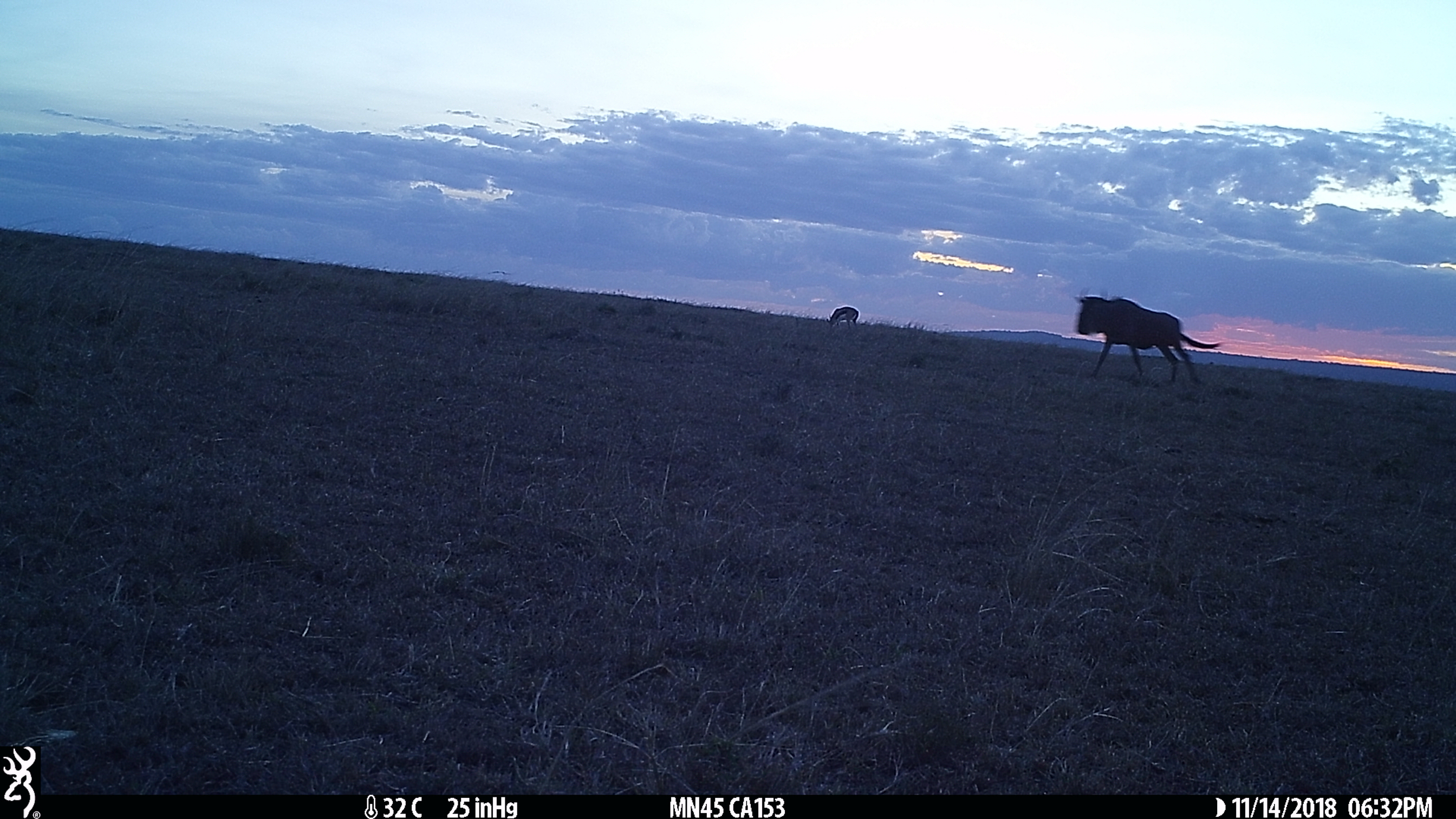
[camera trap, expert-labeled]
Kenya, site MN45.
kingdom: Animalia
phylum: Chordata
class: Mammalia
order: Artiodactyla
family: Bovidae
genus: Connochaetes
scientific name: Connochaetes taurinus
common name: blue wildebeest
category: wildebeest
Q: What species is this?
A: Wildebeest (blue wildebeest) (Connochaetes taurinus).